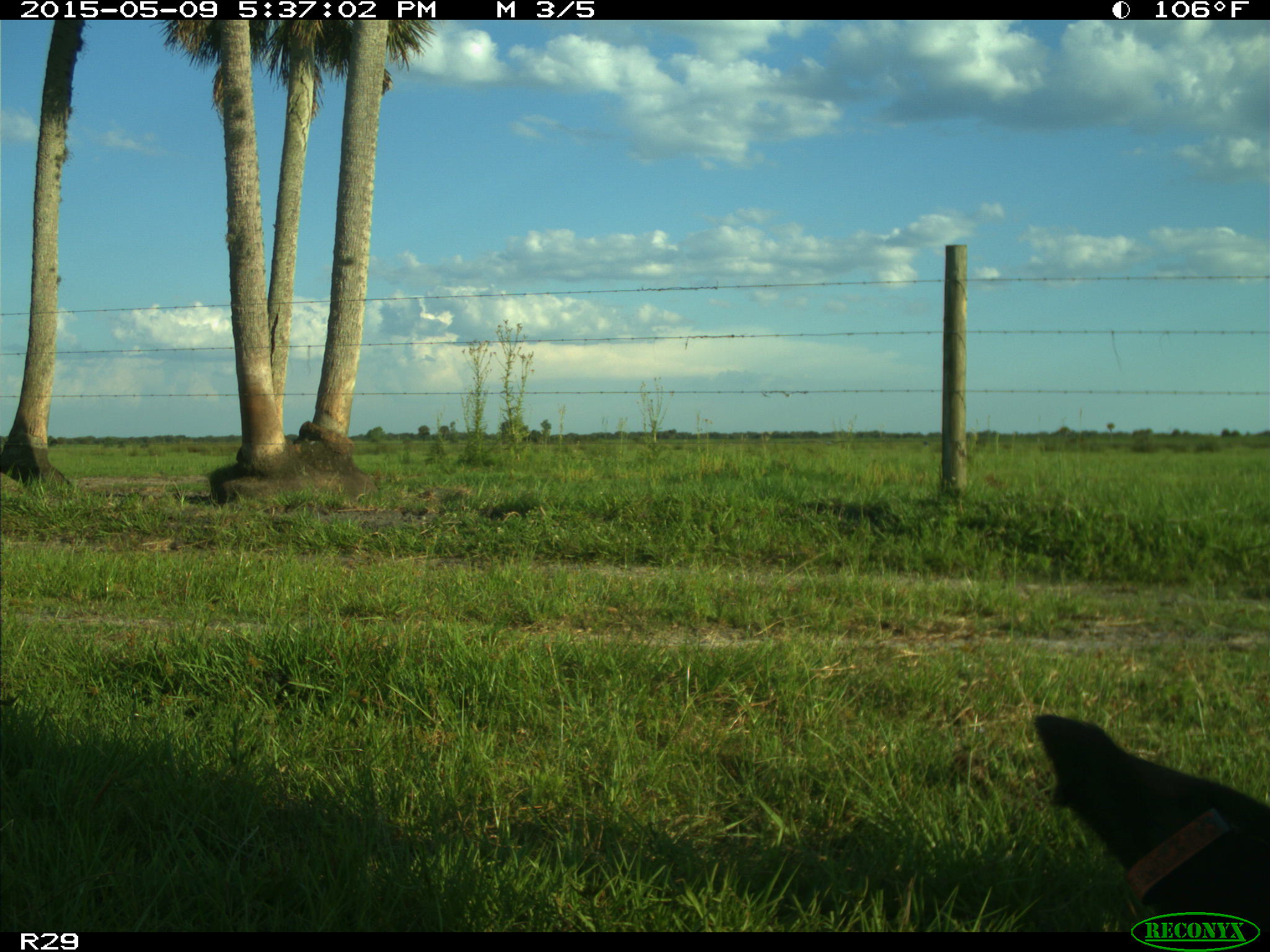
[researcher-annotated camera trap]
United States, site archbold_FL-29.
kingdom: Animalia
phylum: Chordata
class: Mammalia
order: Artiodactyla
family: Bovidae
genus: Bos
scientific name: Bos taurus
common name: domestic cow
Bos taurus (domestic cow).